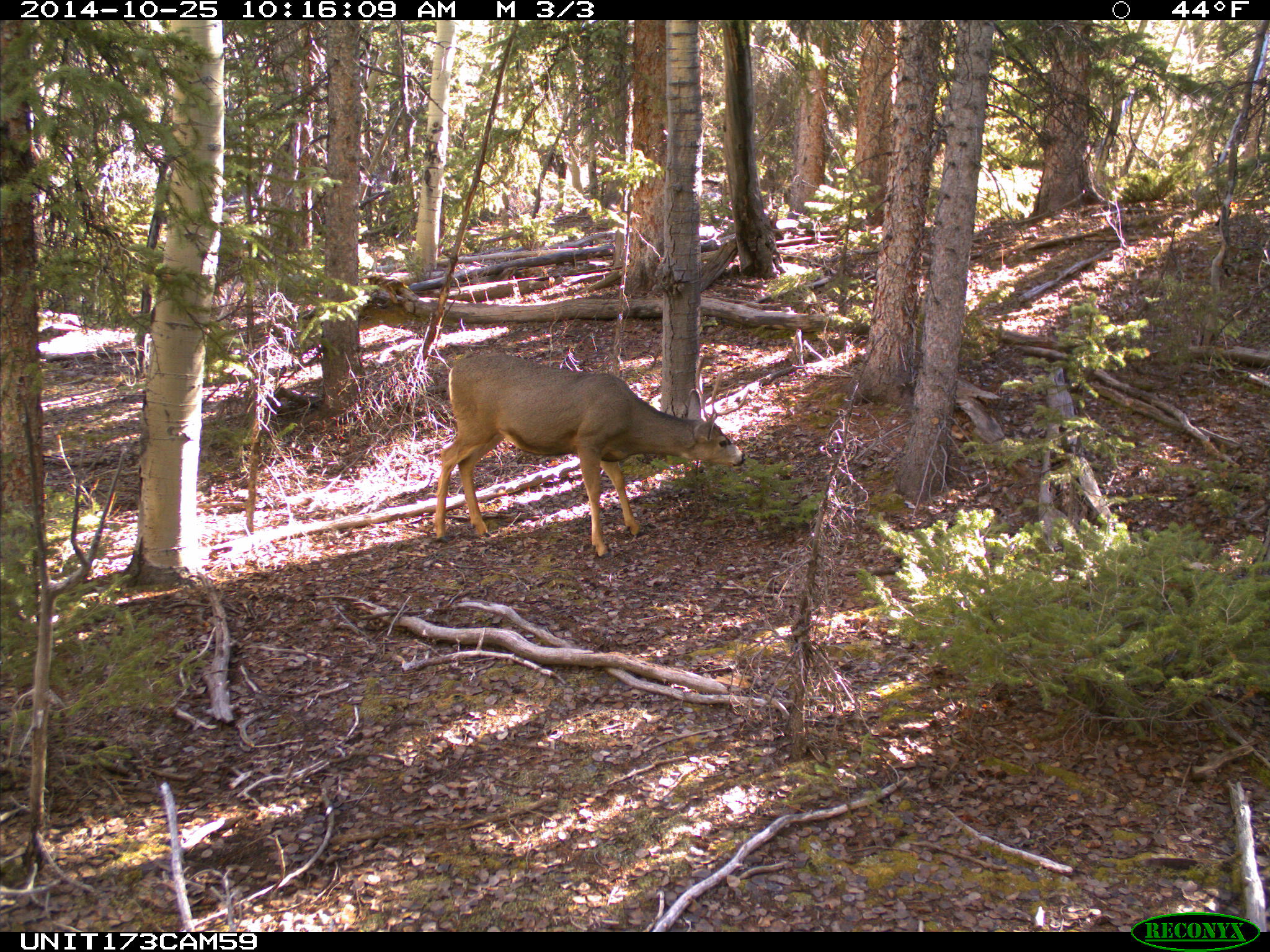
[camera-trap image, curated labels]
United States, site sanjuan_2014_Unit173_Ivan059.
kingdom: Animalia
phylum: Chordata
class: Mammalia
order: Artiodactyla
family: Cervidae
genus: Odocoileus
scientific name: Odocoileus hemionus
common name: mule deer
Odocoileus hemionus (mule deer).